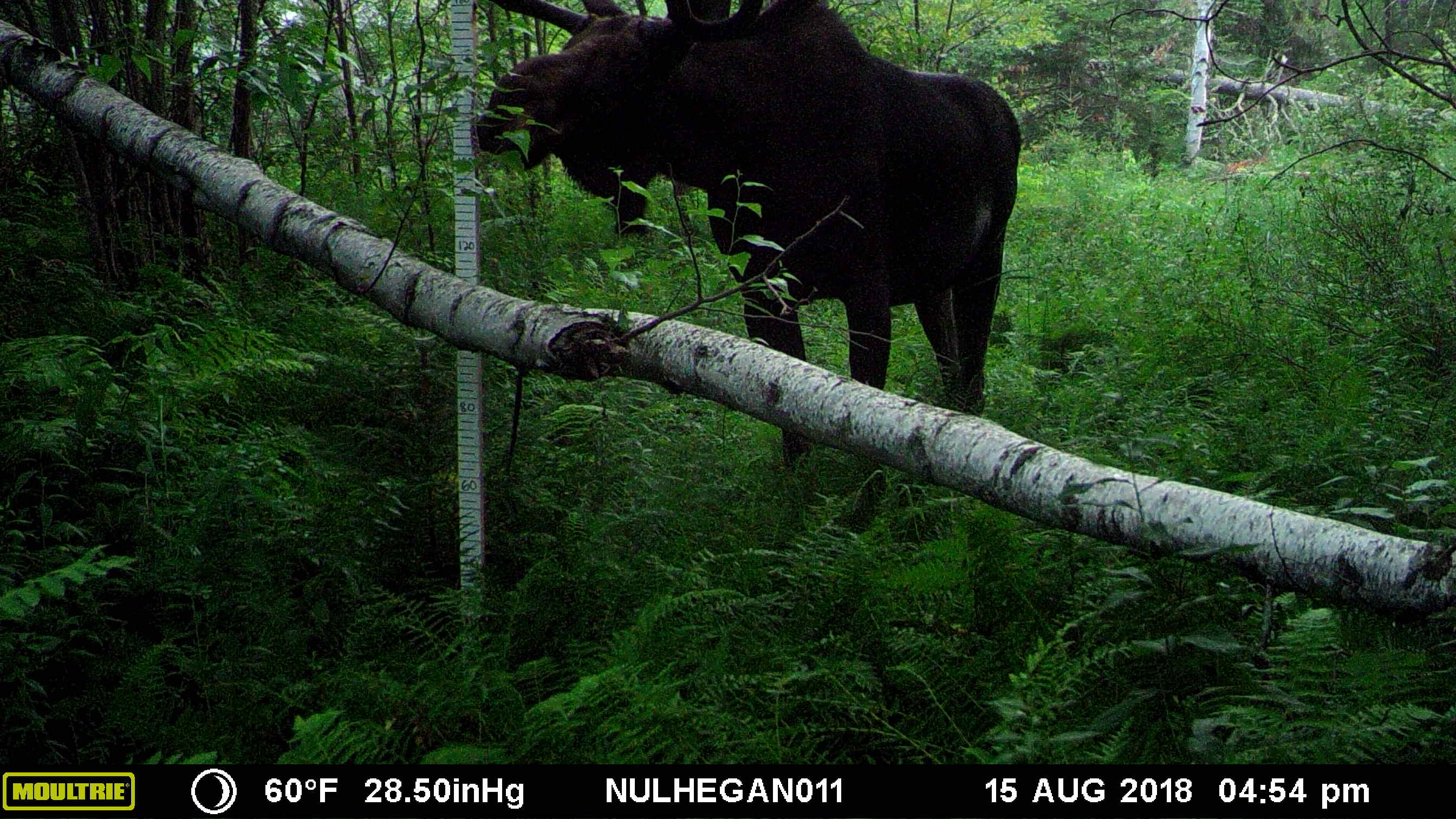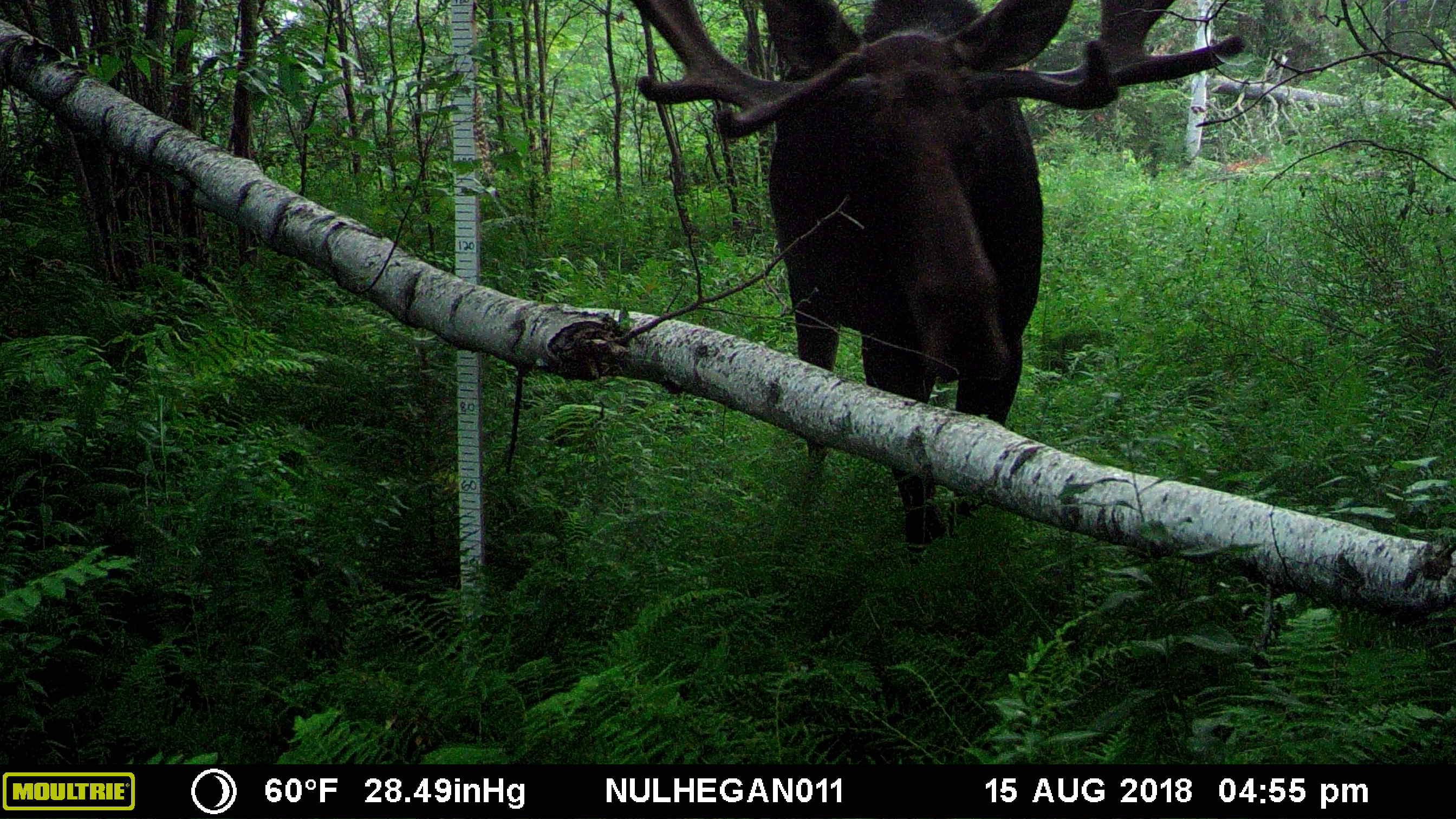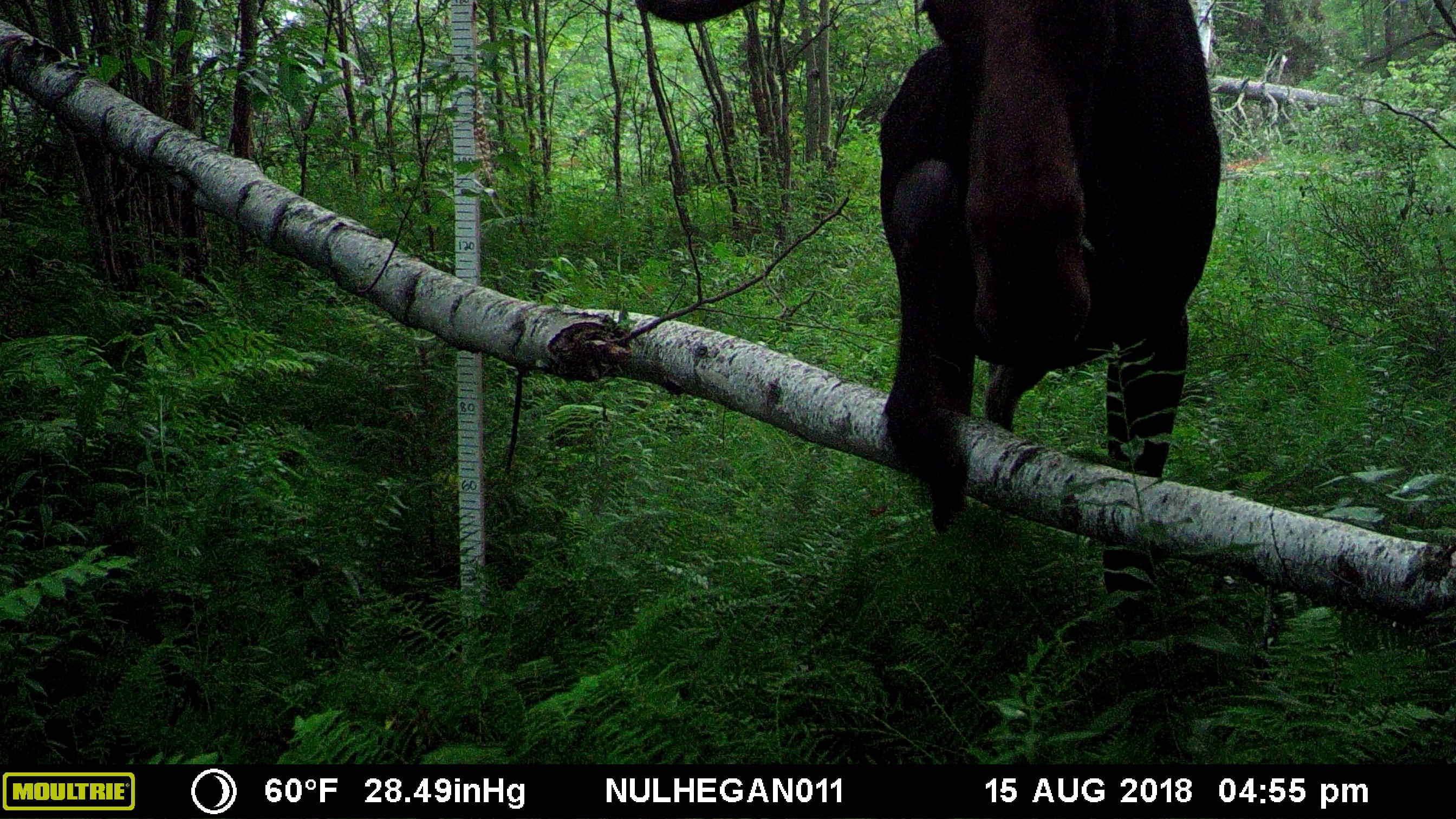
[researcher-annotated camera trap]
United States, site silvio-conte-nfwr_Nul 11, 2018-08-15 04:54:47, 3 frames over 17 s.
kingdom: Animalia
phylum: Chordata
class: Mammalia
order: Artiodactyla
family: Cervidae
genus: Alces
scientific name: Alces alces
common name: moose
Moose (Alces alces).